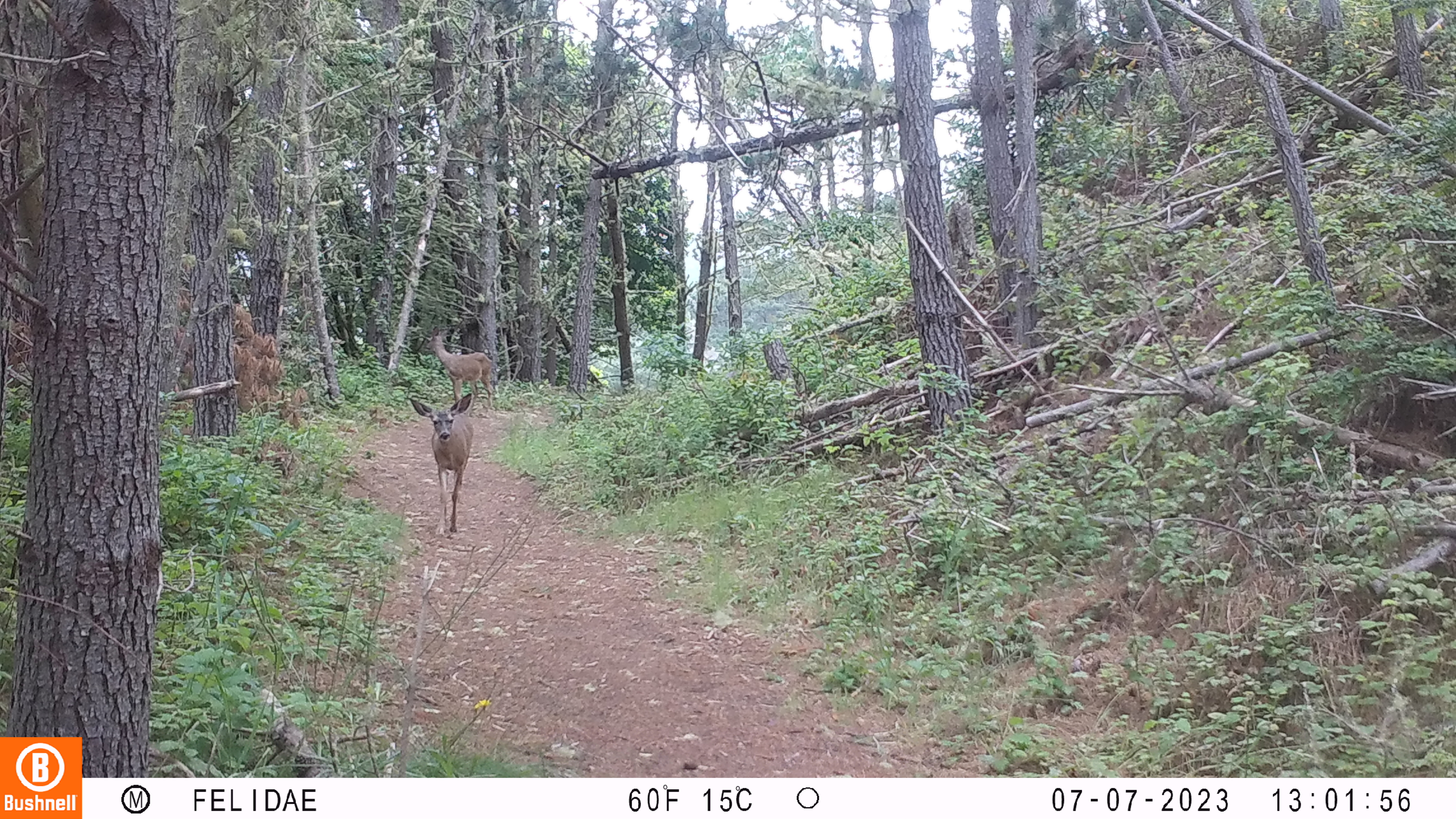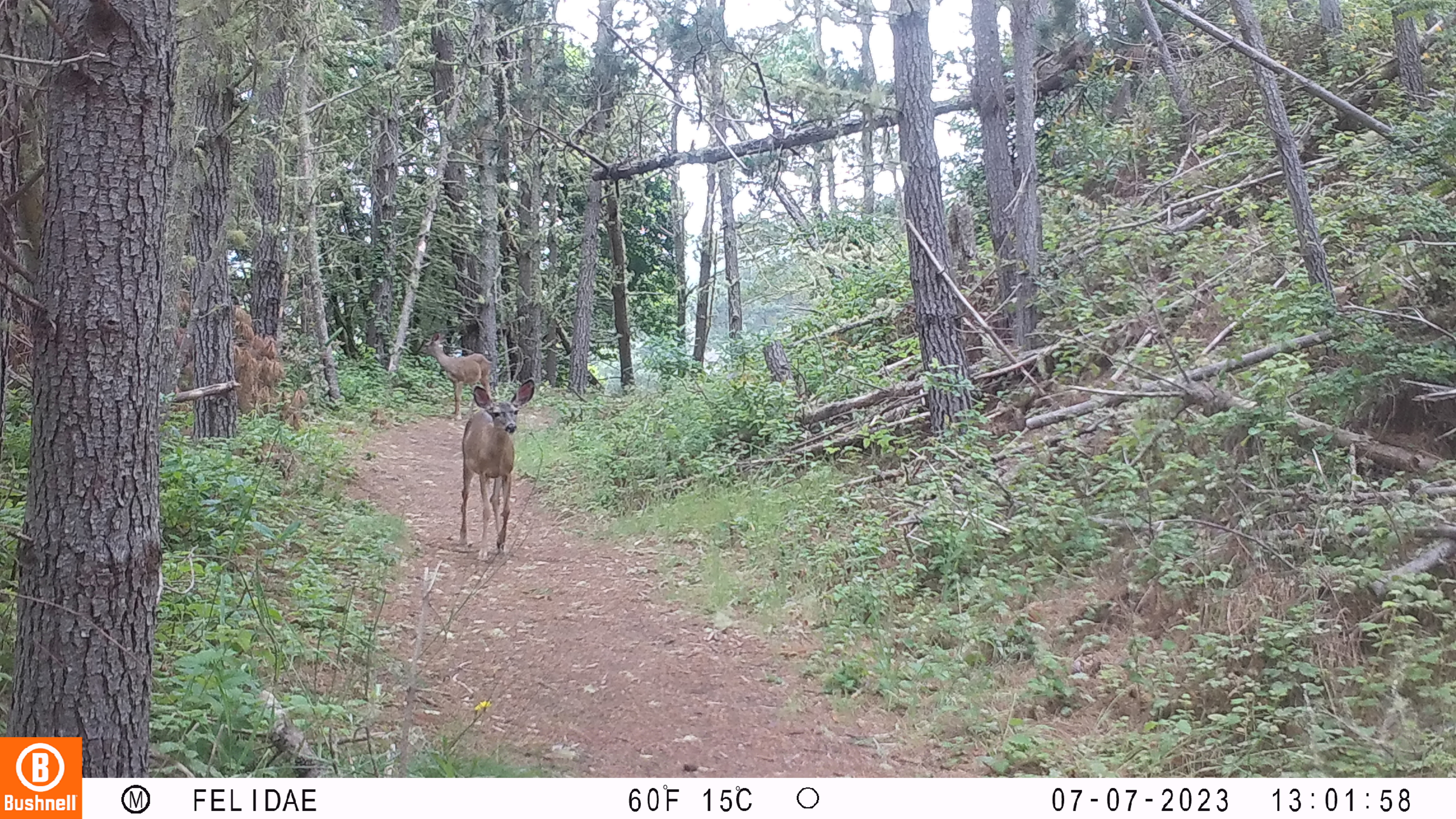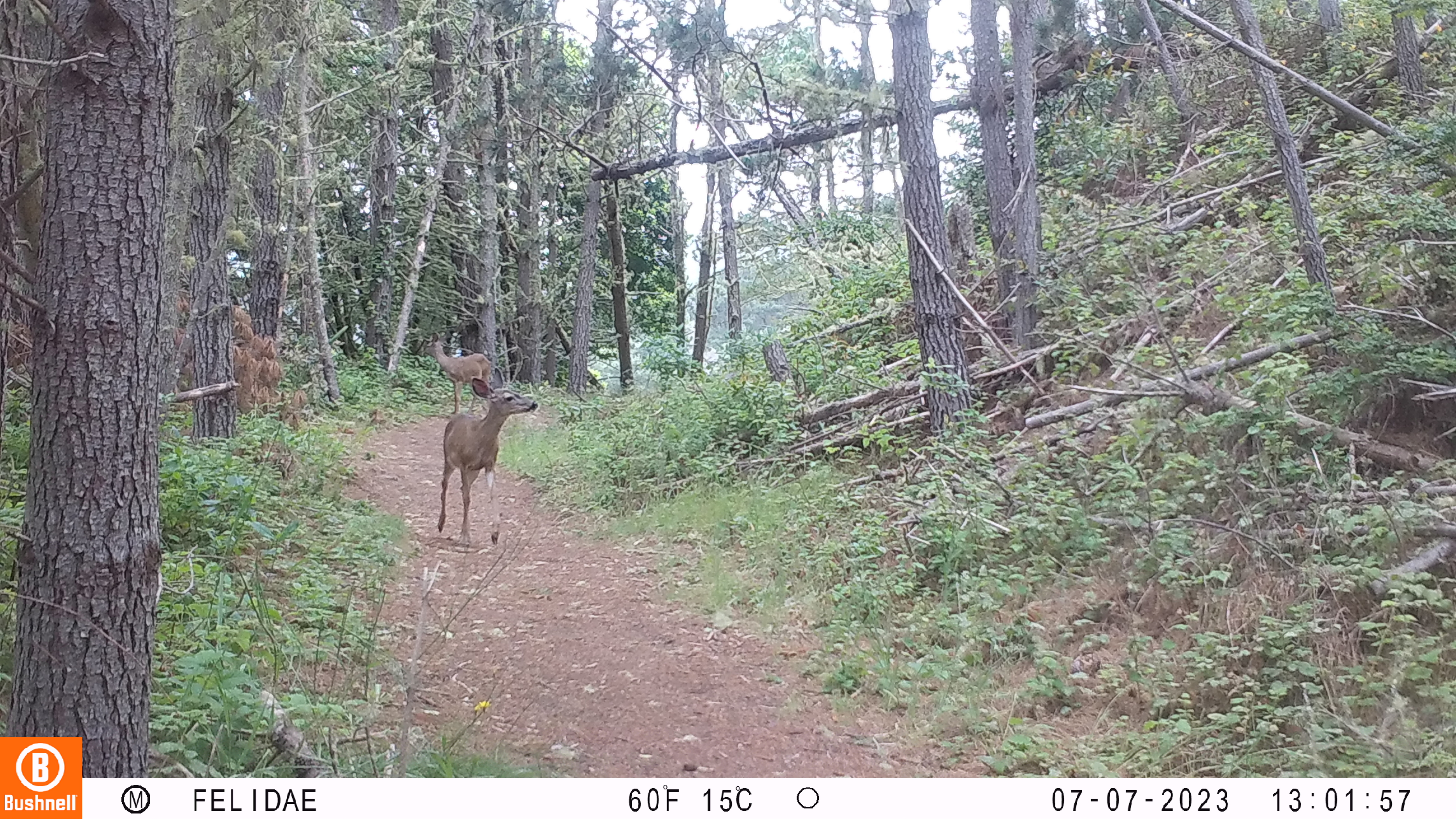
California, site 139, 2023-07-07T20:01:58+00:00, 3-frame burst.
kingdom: Animalia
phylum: Chordata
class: Mammalia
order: Artiodactyla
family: Cervidae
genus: Odocoileus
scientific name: Odocoileus hemionus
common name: mule deer